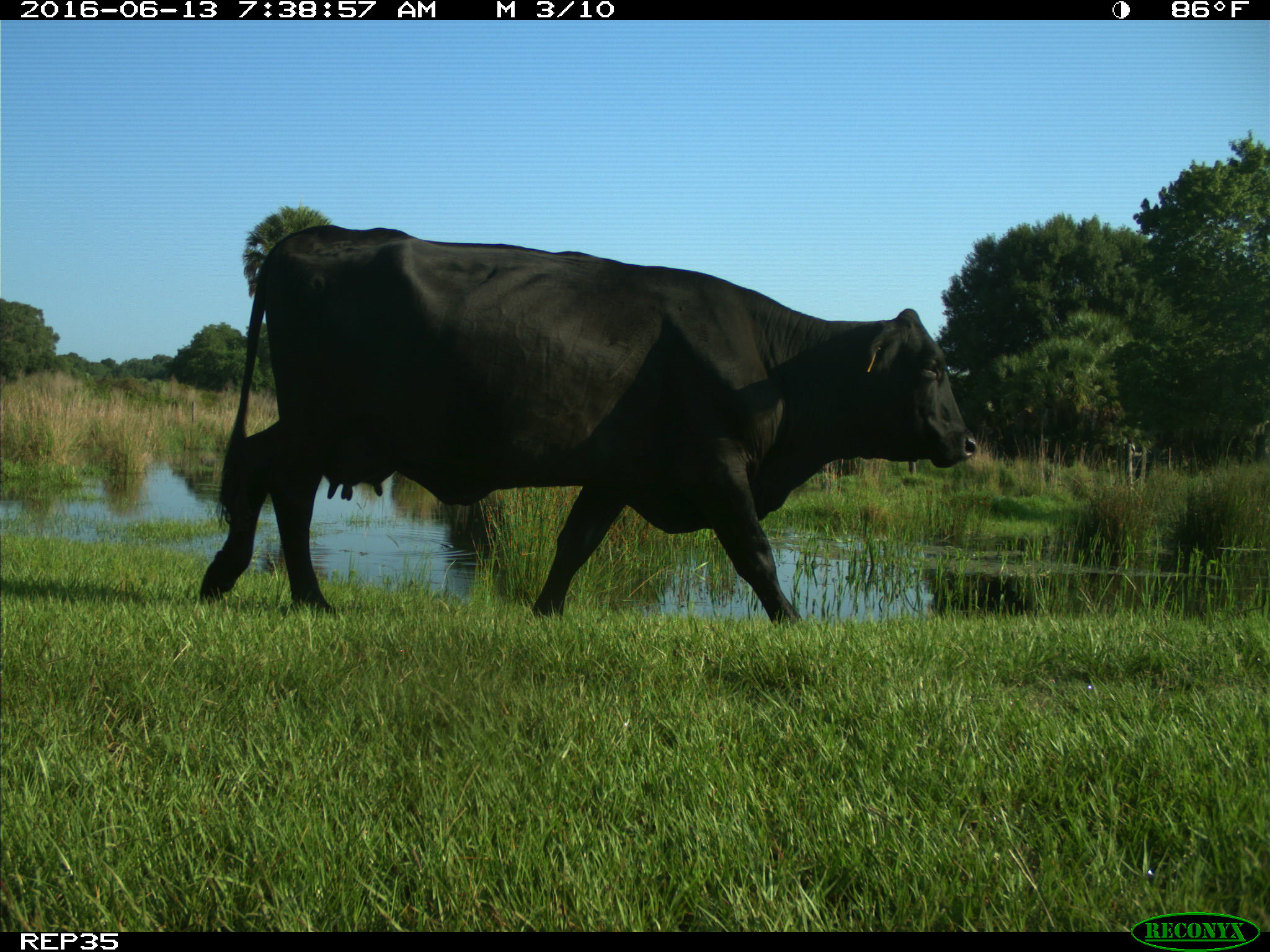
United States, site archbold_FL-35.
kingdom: Animalia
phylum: Chordata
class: Mammalia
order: Artiodactyla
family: Bovidae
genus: Bos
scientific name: Bos taurus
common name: domestic cow